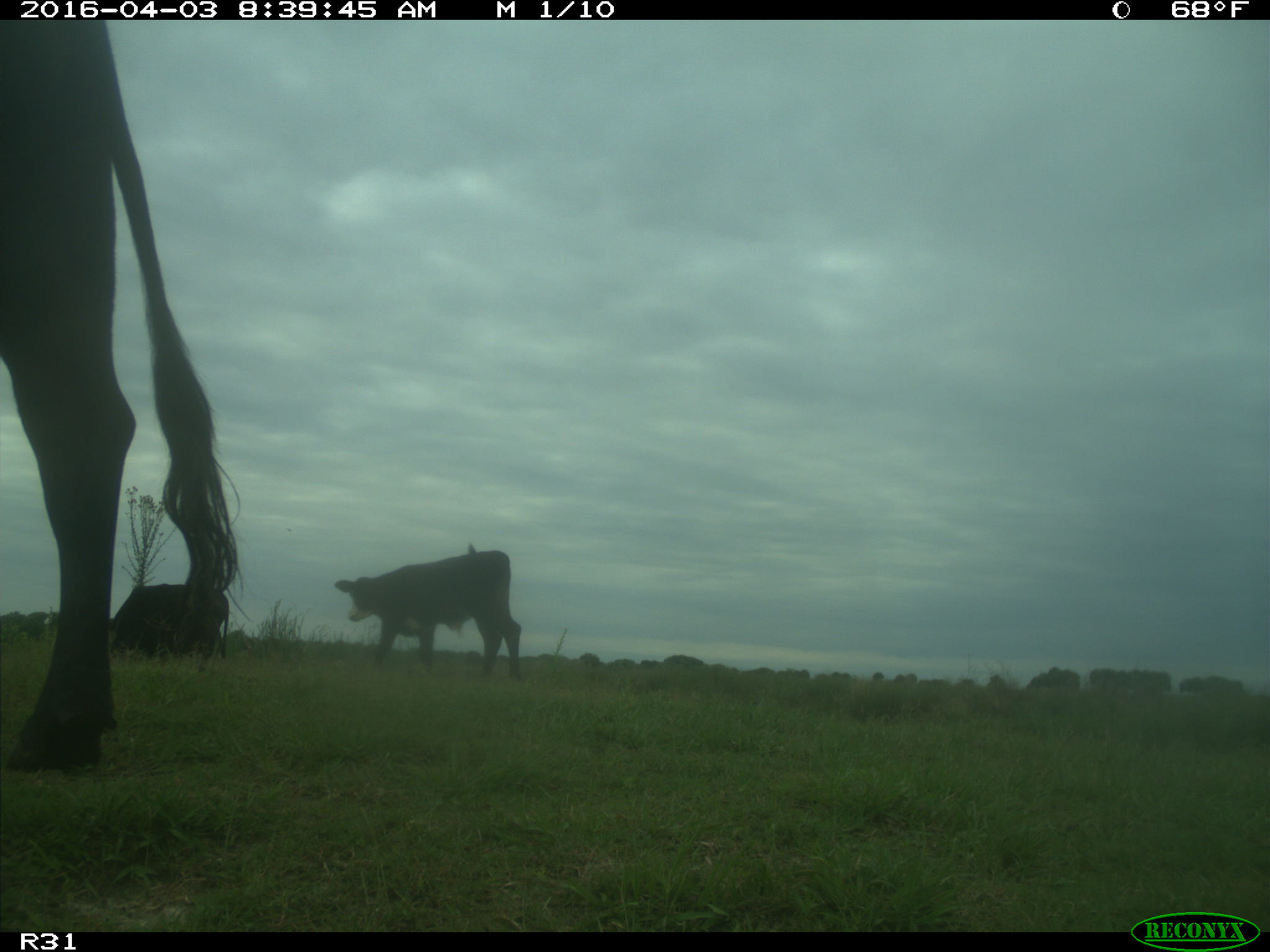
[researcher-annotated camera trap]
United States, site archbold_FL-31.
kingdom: Animalia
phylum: Chordata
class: Mammalia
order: Artiodactyla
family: Bovidae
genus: Bos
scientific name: Bos taurus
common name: domestic cow